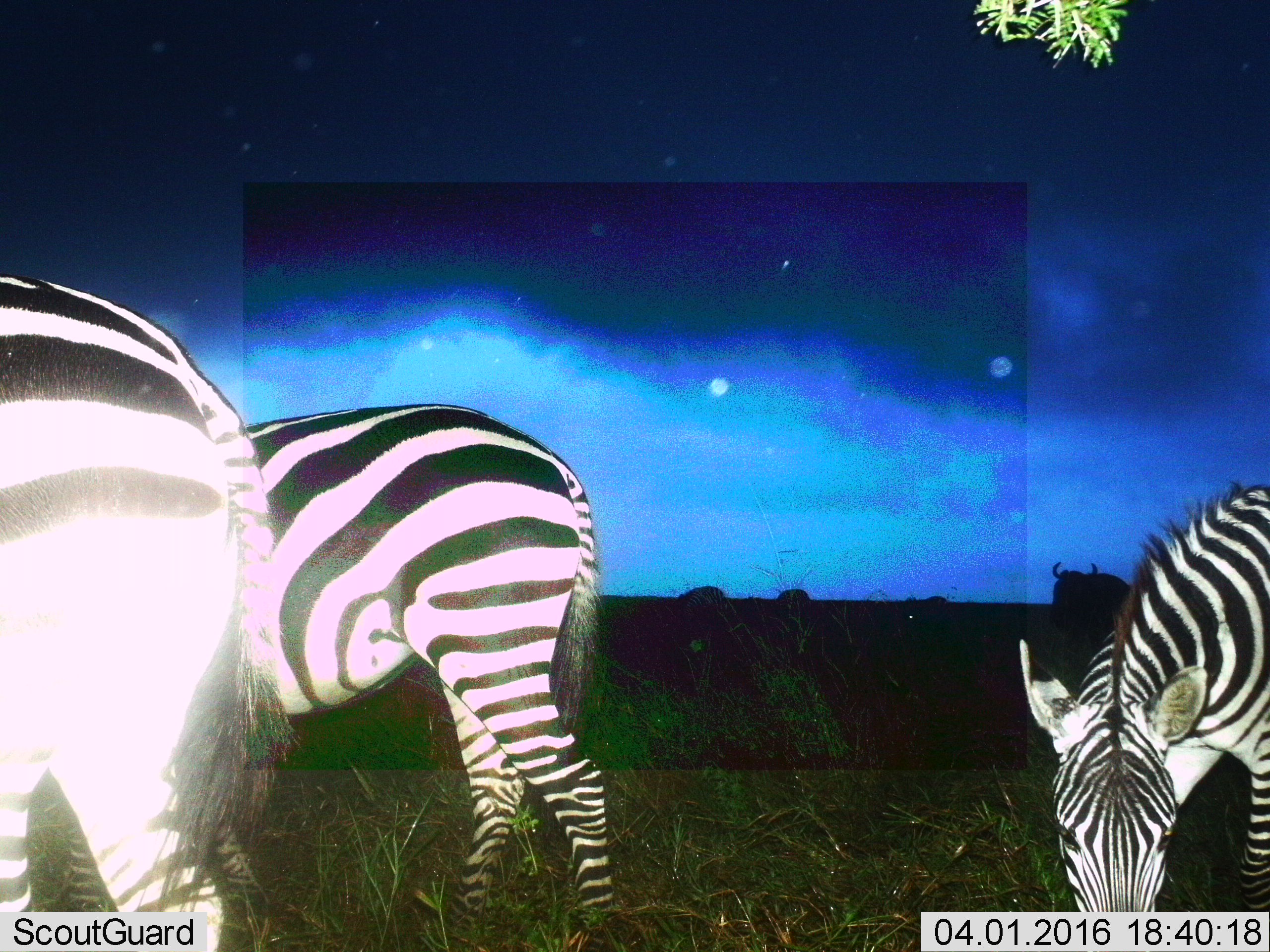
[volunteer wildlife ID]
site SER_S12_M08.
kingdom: Animalia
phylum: Chordata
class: Mammalia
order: Perissodactyla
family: Equidae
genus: Equus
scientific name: Equus quagga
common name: plains zebra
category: zebraplains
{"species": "zebraplains (plains zebra) (Equus quagga)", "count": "3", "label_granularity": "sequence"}